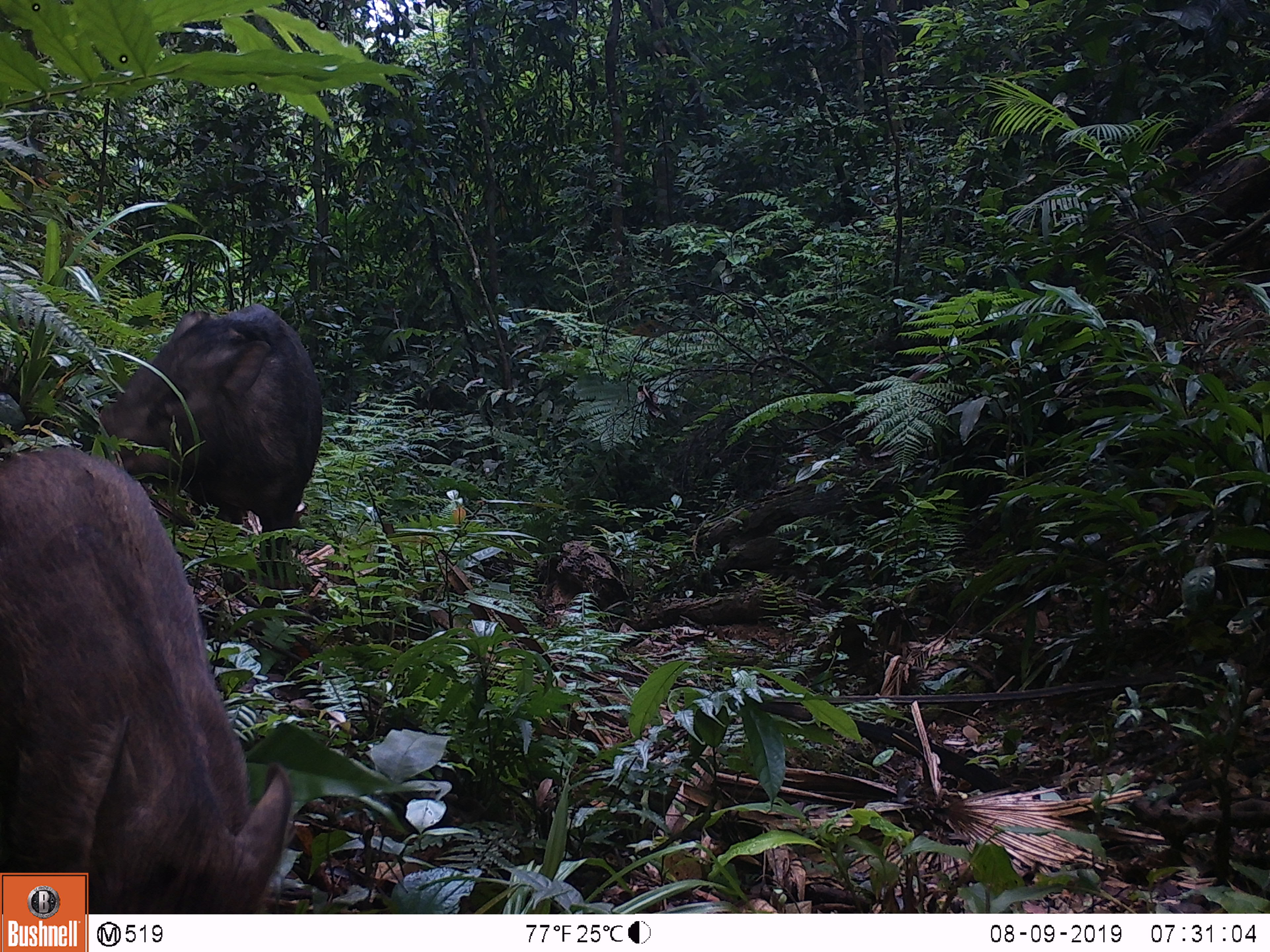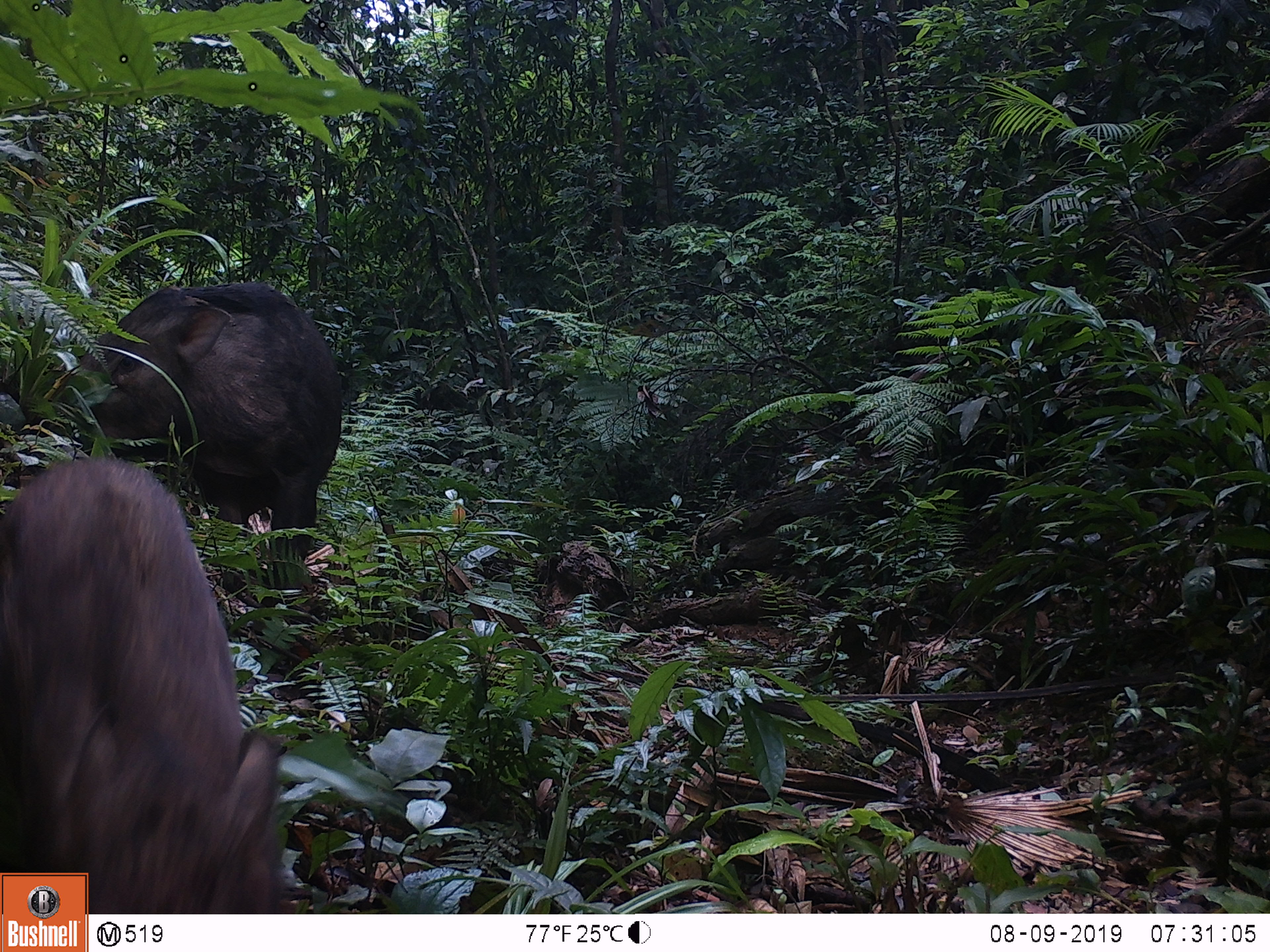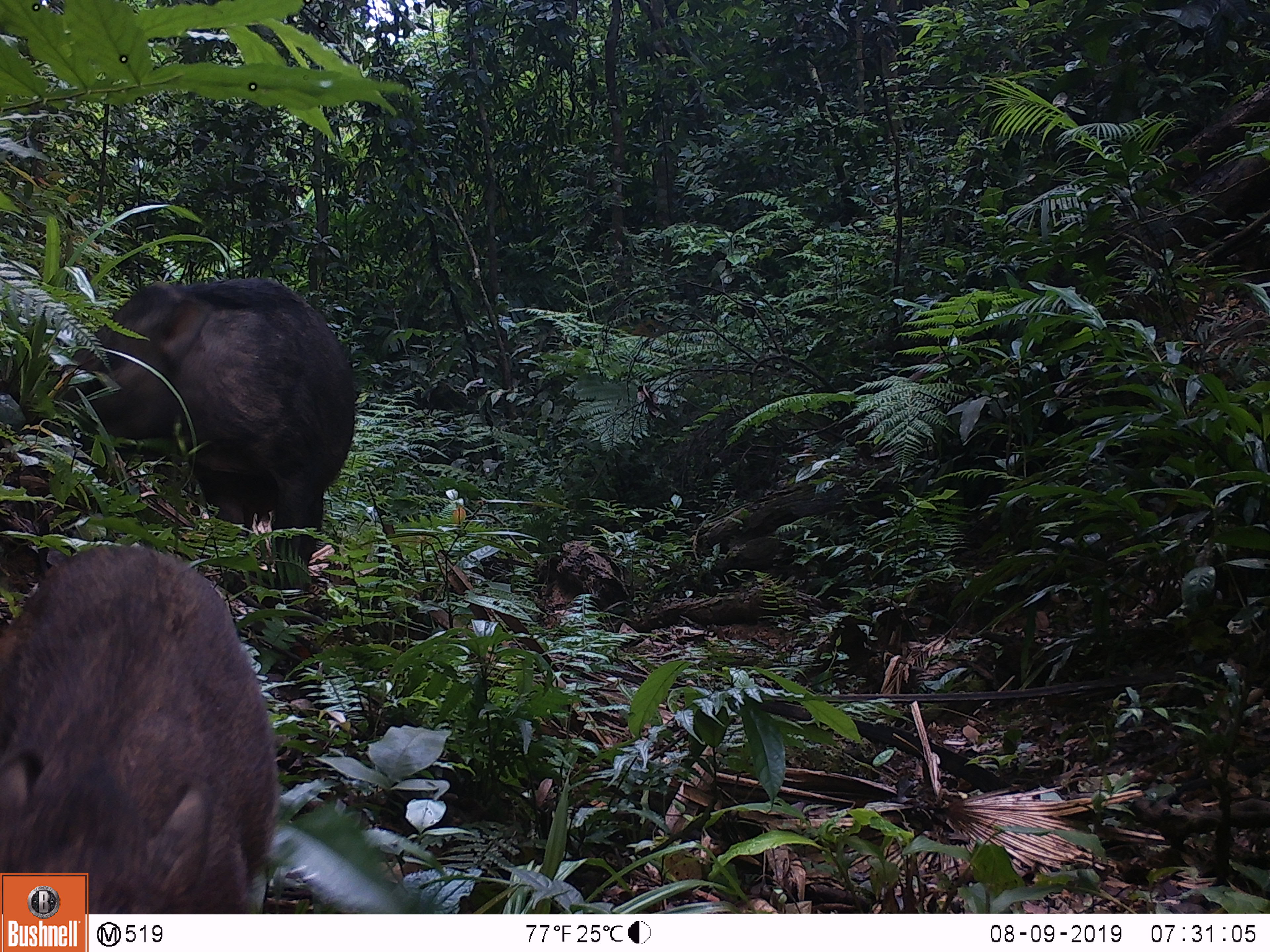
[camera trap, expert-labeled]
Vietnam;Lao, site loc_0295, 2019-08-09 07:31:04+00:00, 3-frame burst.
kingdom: Animalia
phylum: Chordata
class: Mammalia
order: Artiodactyla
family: Suidae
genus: Sus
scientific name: Sus scrofa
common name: eurasian wild pig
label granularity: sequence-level